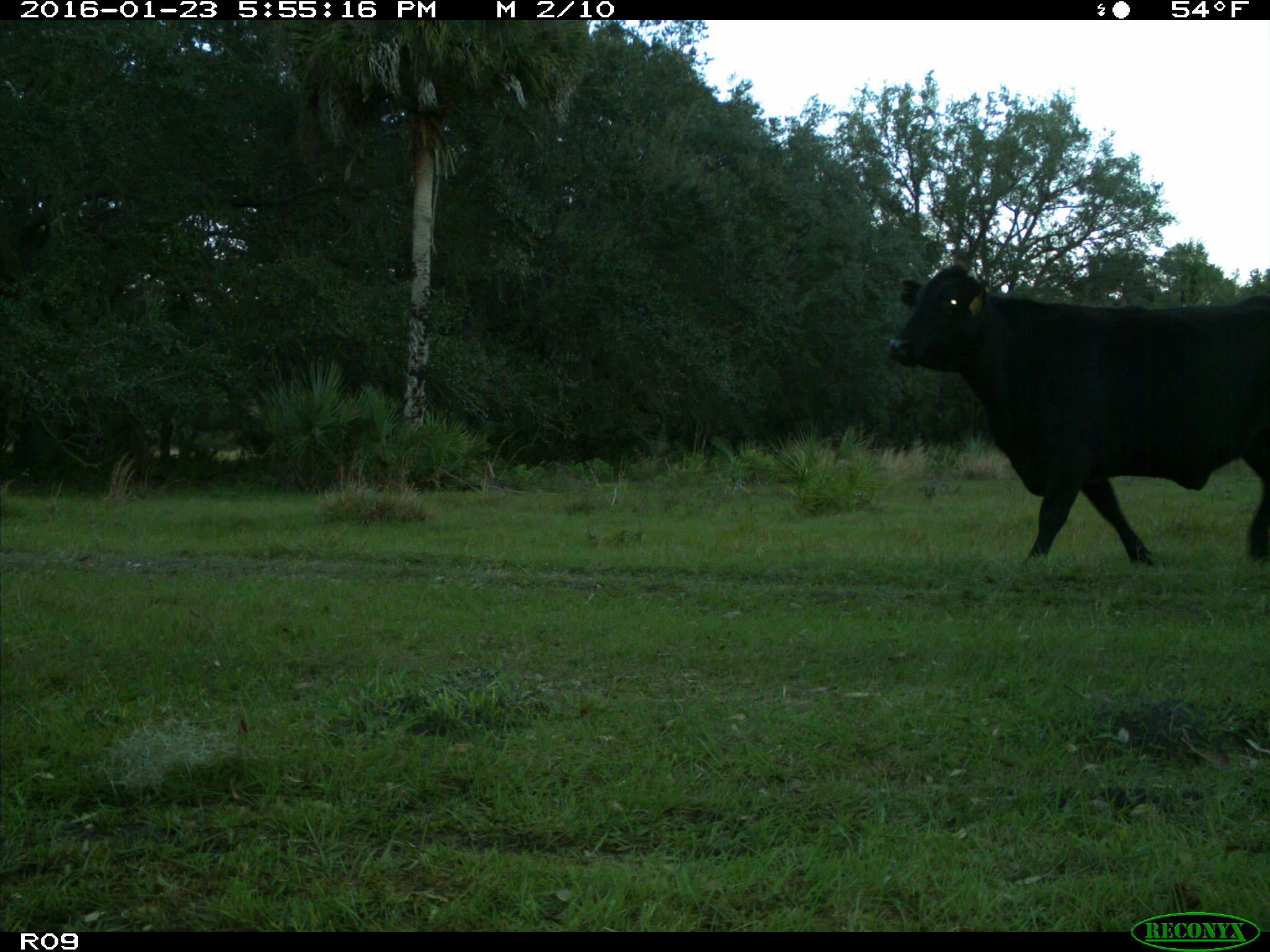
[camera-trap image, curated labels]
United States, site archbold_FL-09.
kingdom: Animalia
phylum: Chordata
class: Mammalia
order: Artiodactyla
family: Bovidae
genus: Bos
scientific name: Bos taurus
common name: domestic cow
Bos taurus (domestic cow).